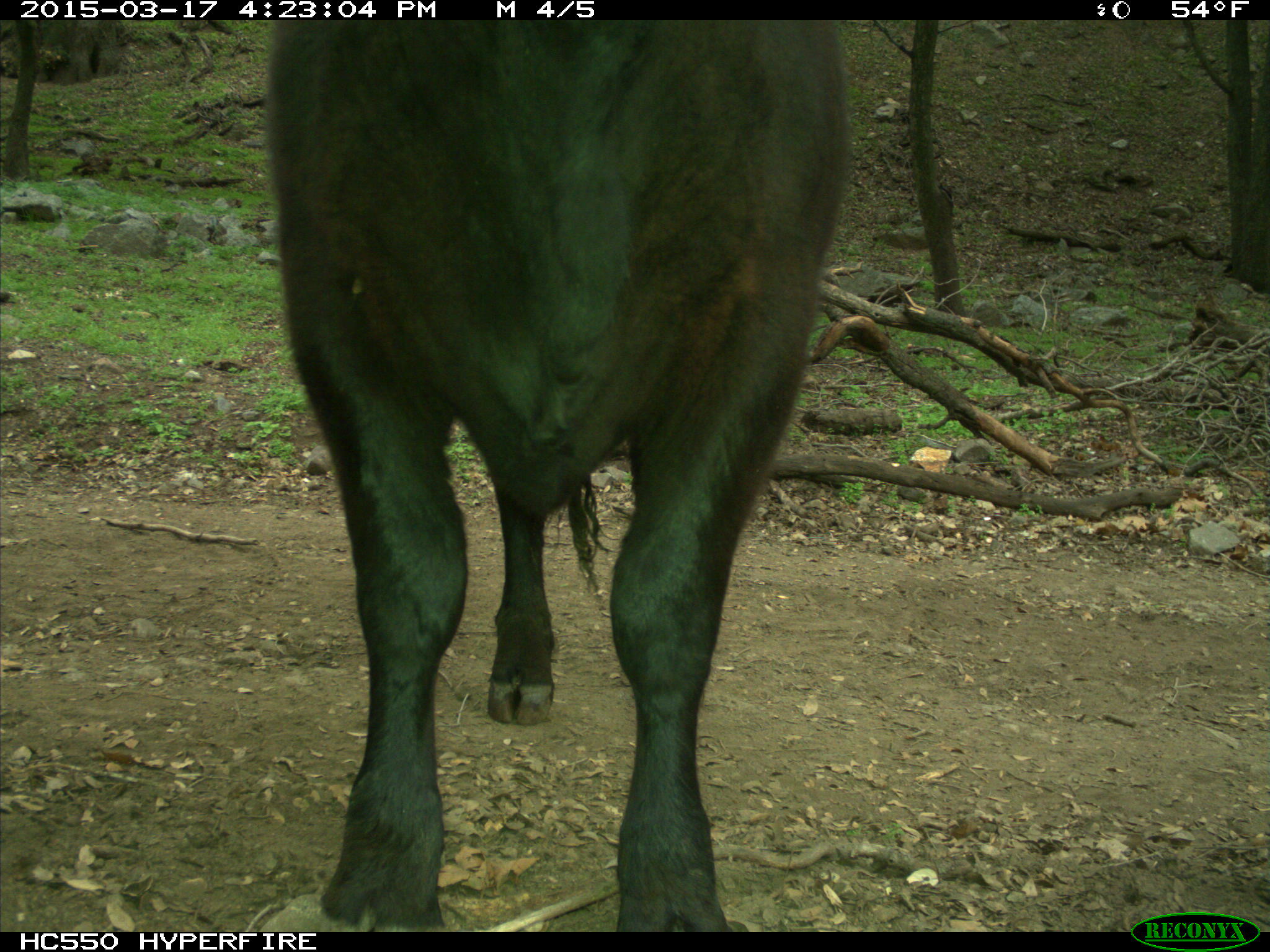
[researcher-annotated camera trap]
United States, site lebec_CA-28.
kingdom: Animalia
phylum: Chordata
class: Mammalia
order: Artiodactyla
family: Bovidae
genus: Bos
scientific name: Bos taurus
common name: domestic cow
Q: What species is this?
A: Bos taurus (domestic cow).